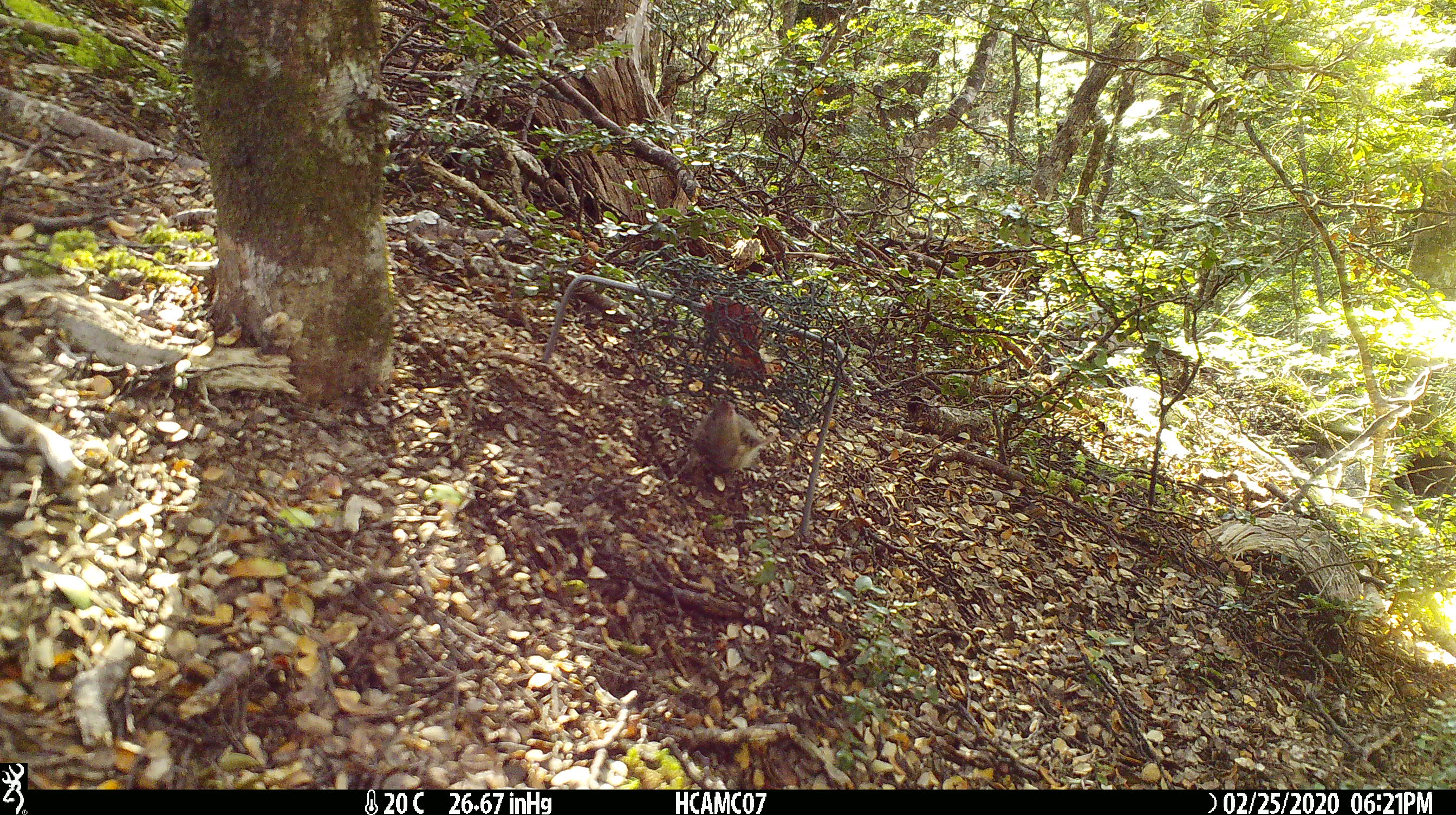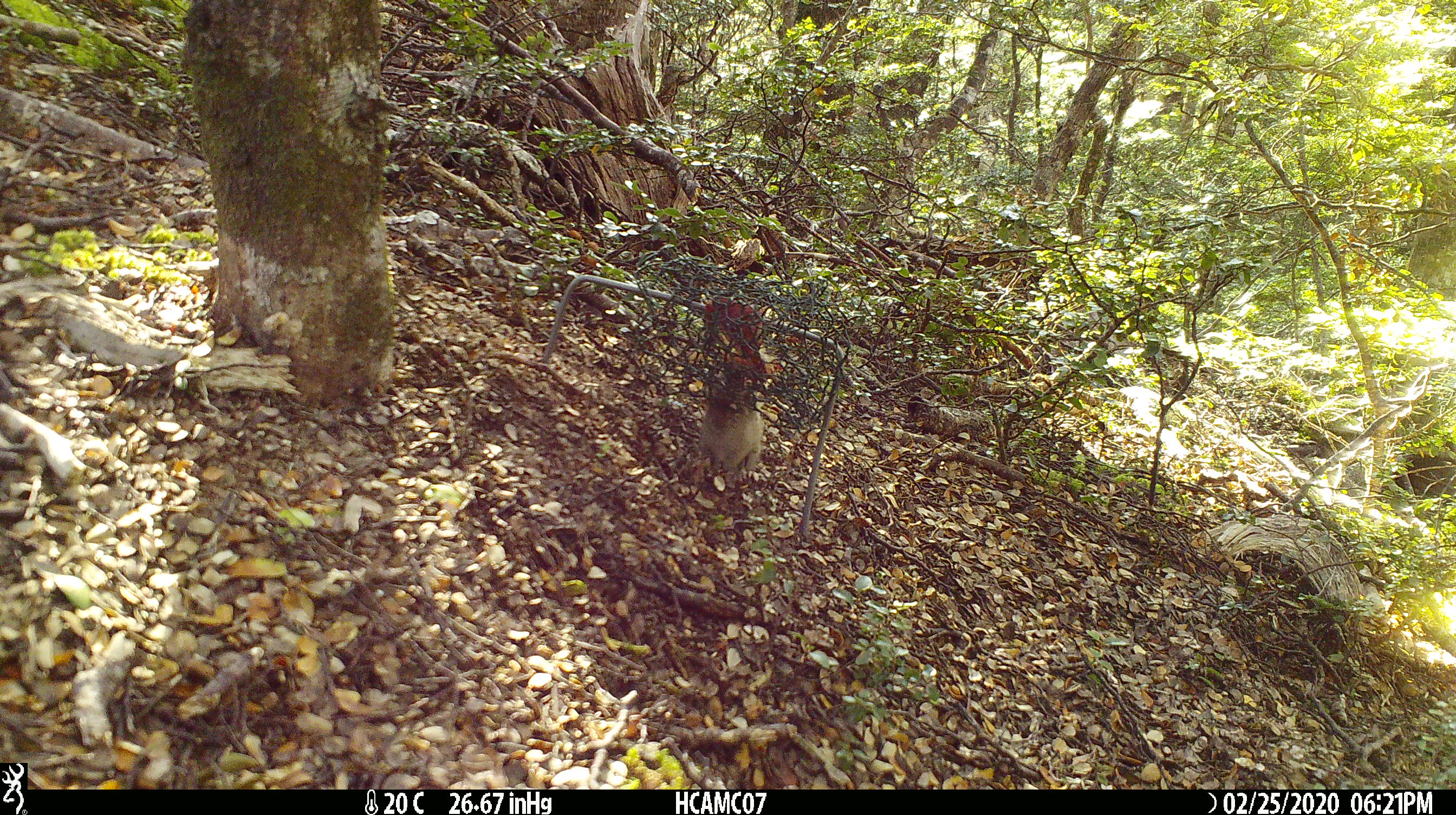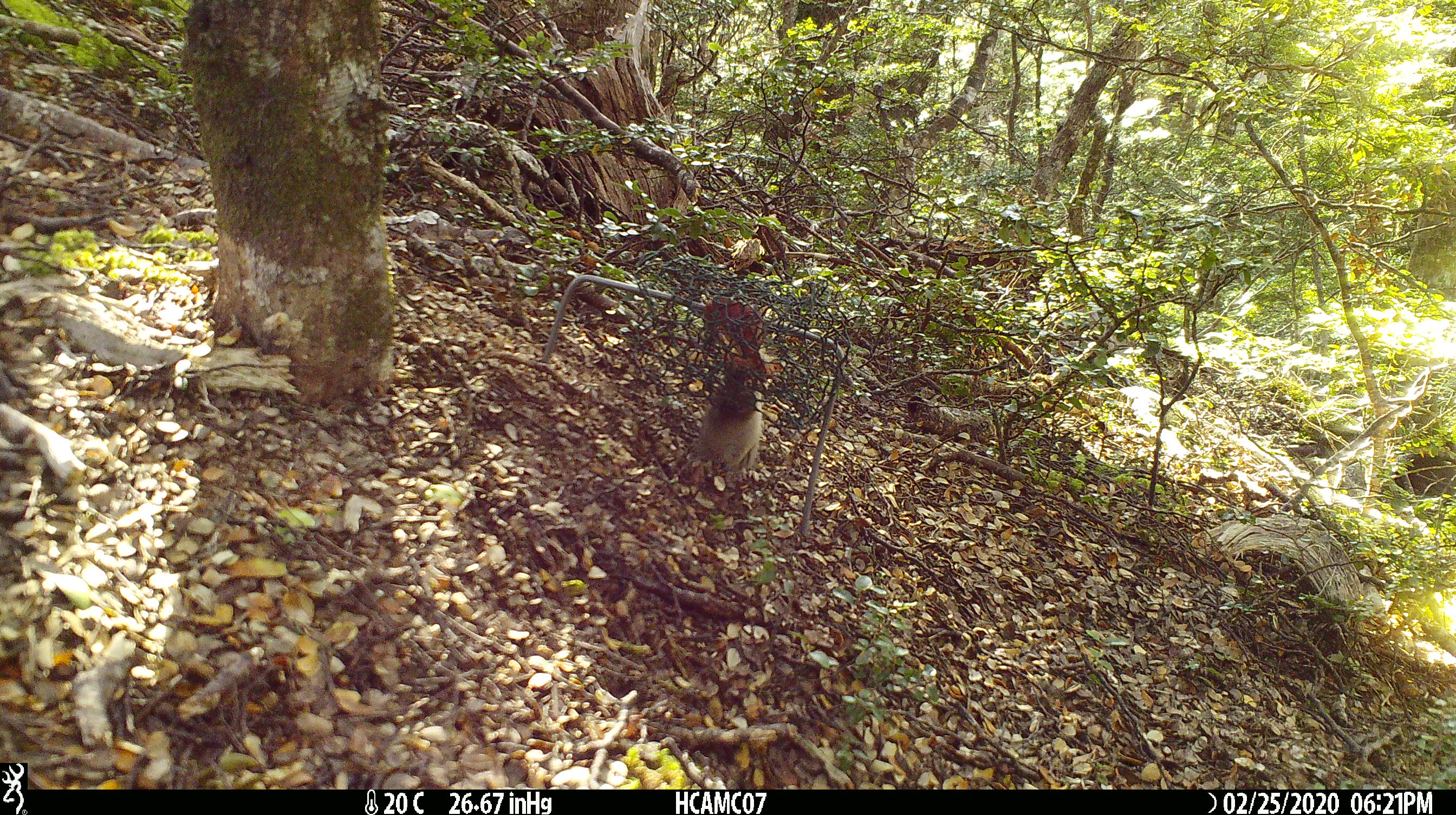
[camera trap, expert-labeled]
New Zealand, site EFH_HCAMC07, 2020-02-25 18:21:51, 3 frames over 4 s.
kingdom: Animalia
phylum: Chordata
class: Mammalia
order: Rodentia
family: Muridae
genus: Mus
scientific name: Mus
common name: mouse